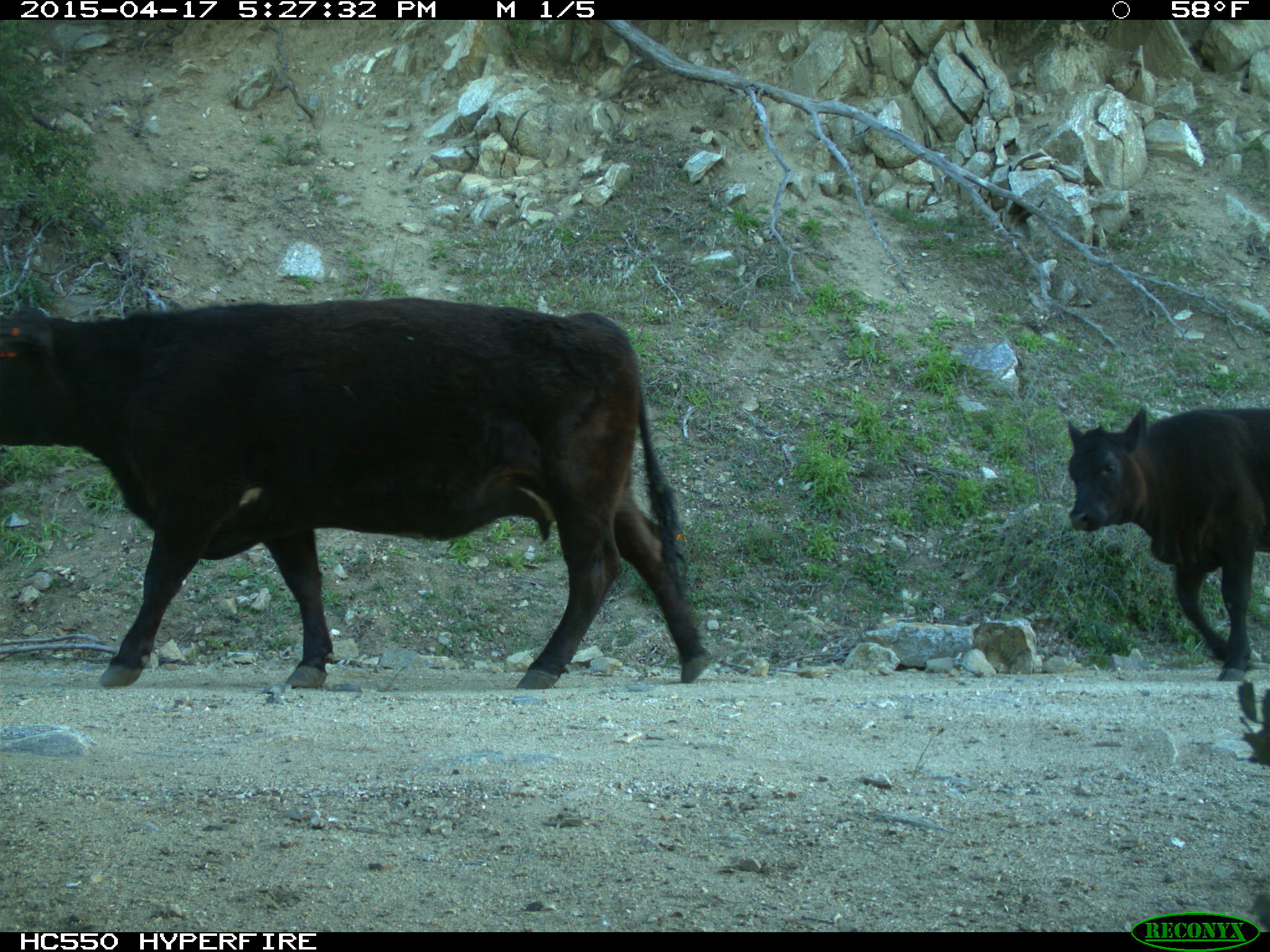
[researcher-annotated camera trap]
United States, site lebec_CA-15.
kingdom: Animalia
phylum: Chordata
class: Mammalia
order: Artiodactyla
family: Bovidae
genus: Bos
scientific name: Bos taurus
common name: domestic cow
Bos taurus (domestic cow).